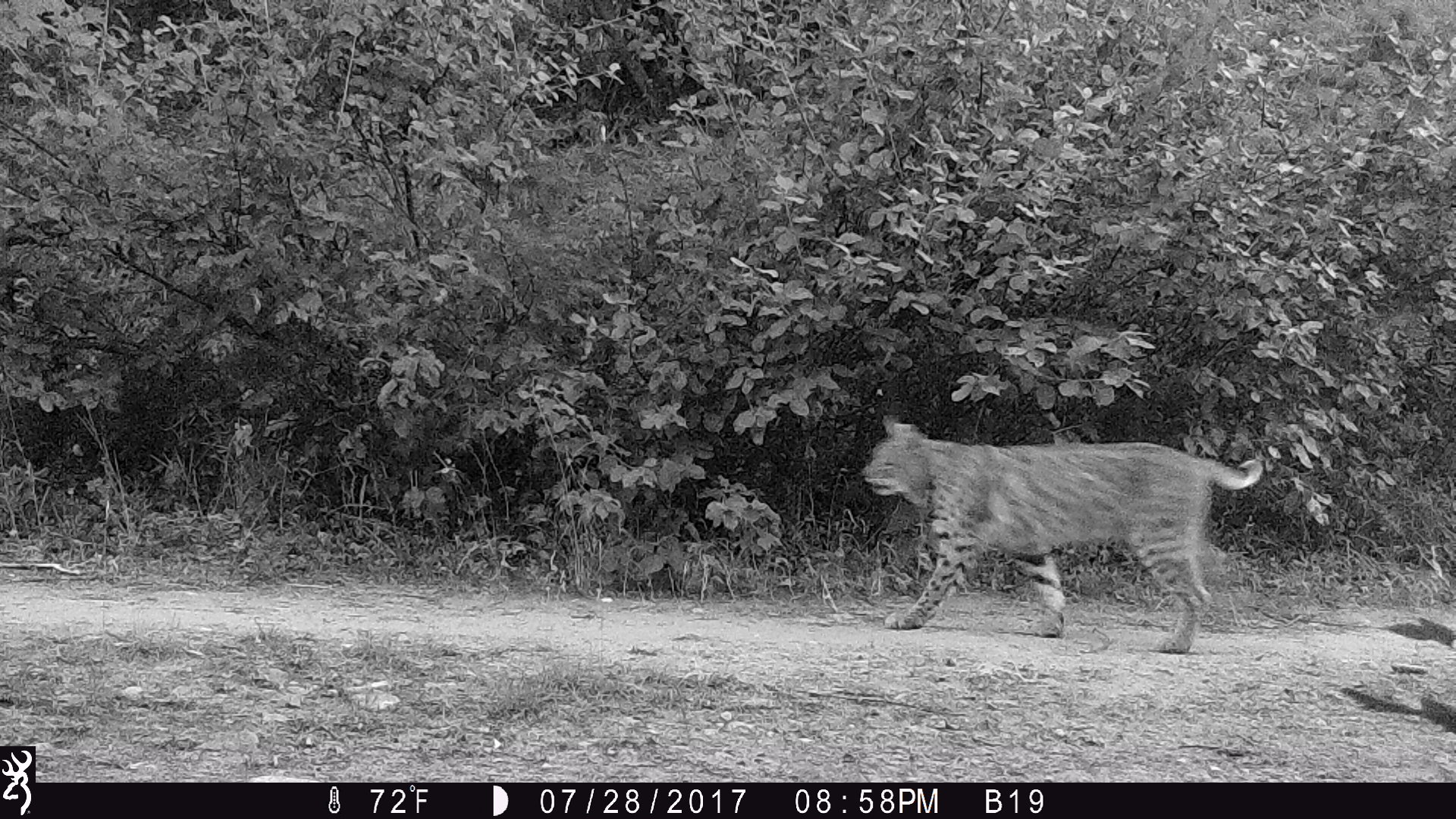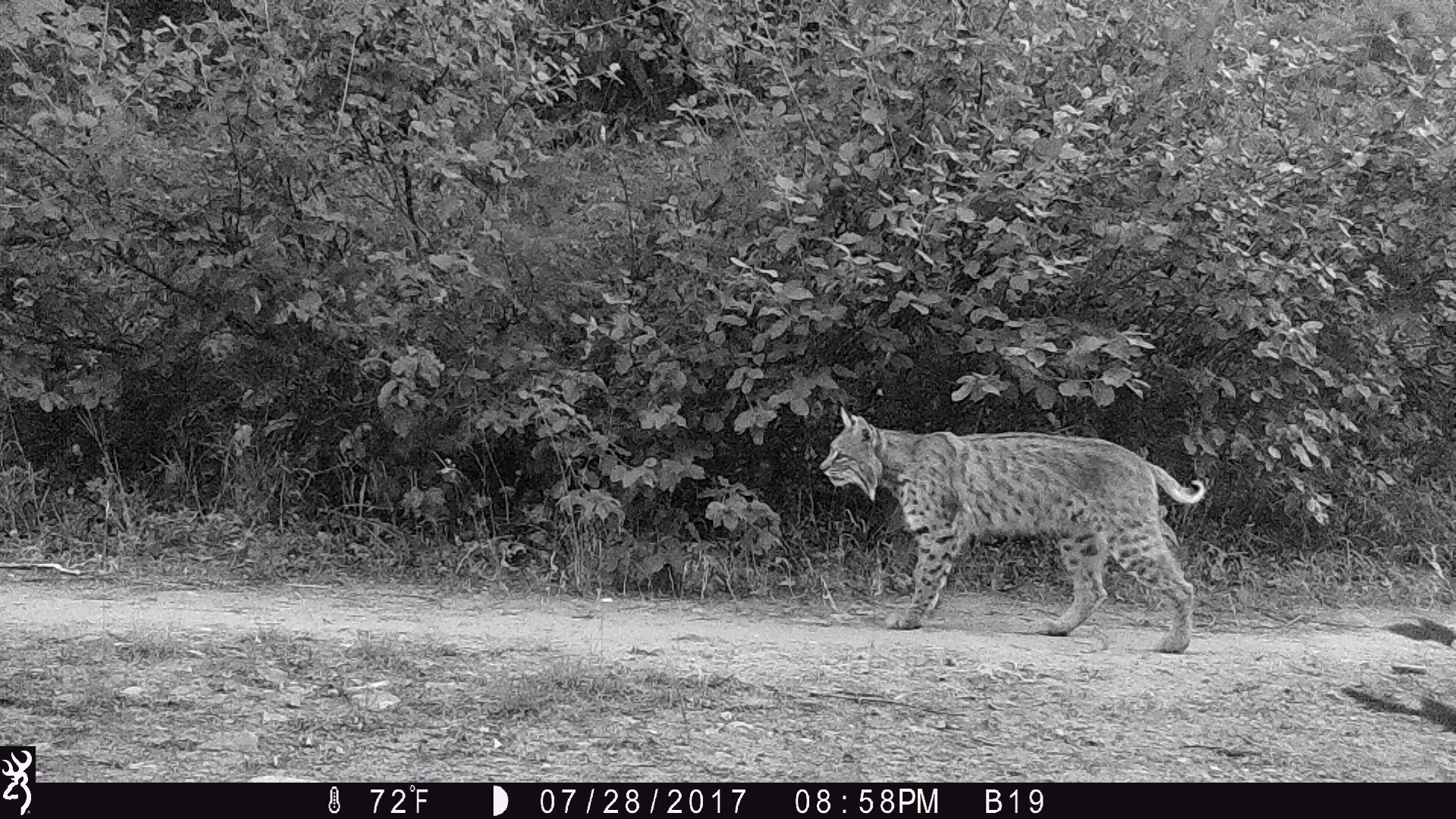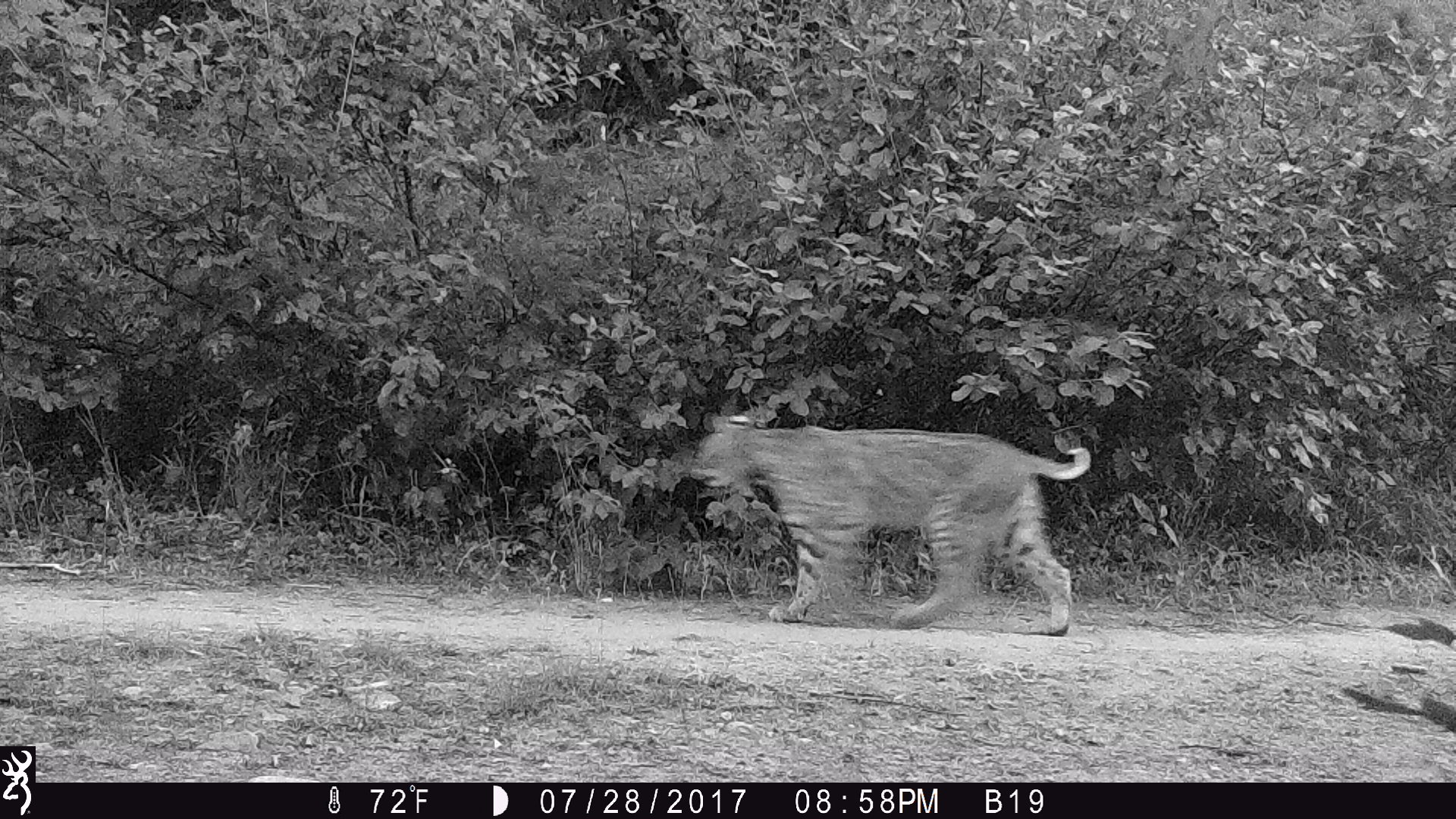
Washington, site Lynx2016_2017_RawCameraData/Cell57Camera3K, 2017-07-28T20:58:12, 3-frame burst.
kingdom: Animalia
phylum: Chordata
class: Mammalia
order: Carnivora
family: Felidae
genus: Lynx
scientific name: Lynx rufus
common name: bobcat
Lynx rufus (bobcat). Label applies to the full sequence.